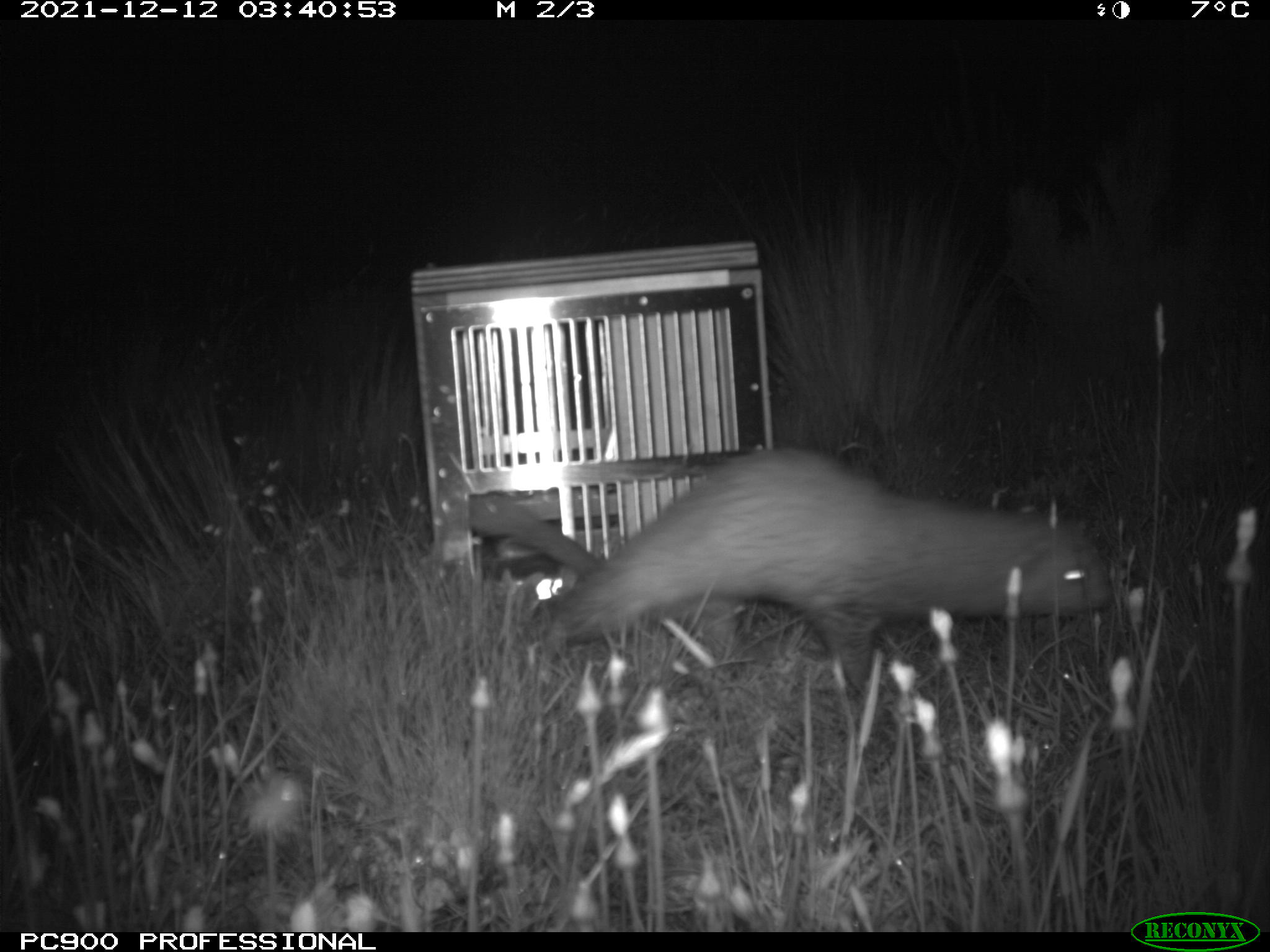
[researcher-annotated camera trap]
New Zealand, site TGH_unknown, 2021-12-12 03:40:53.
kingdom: Animalia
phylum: Chordata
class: Mammalia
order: Carnivora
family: Mustelidae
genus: Mustela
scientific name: Mustela furo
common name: ferret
Ferret (Mustela furo).